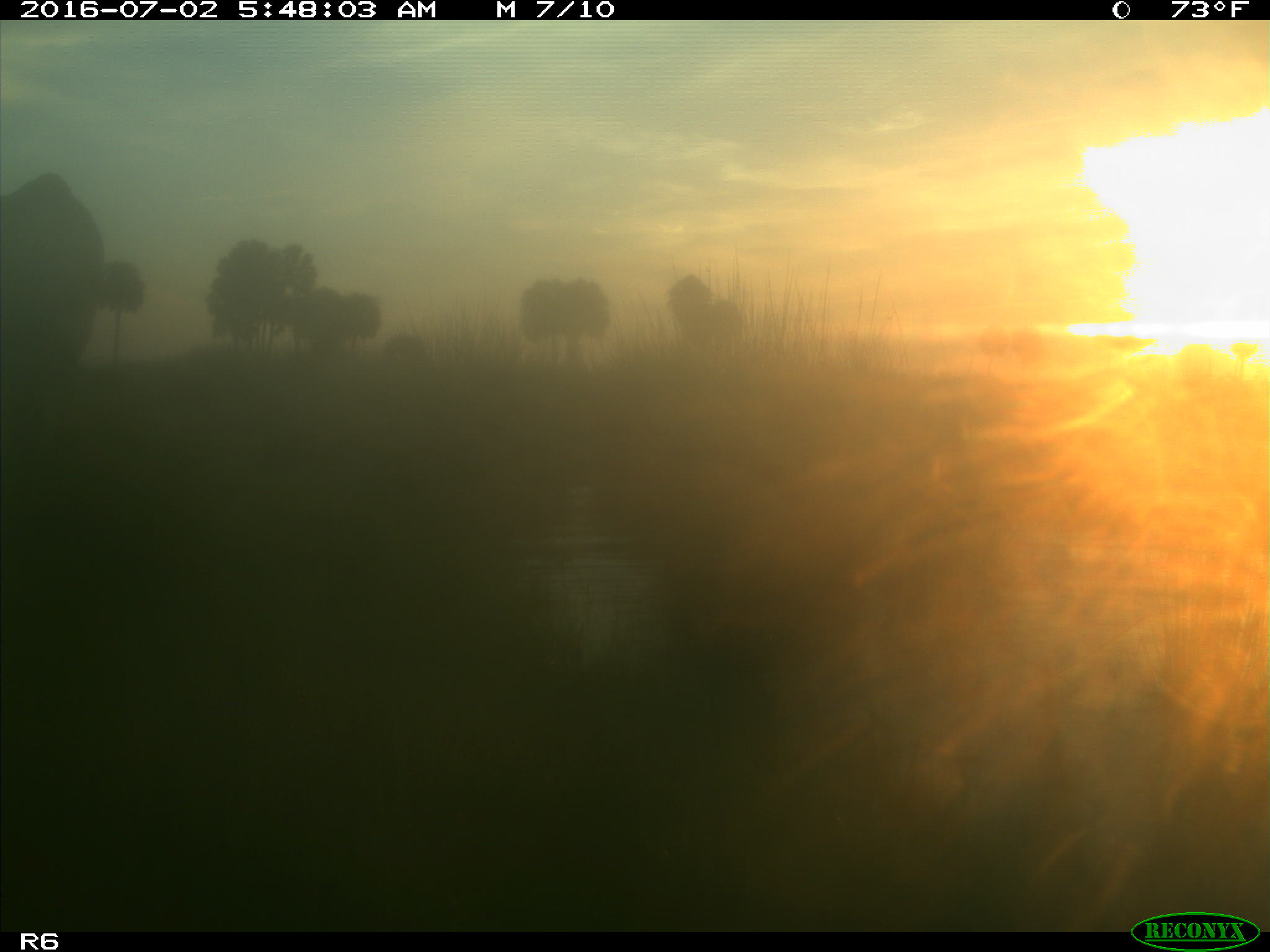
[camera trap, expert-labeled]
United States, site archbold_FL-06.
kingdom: Animalia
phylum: Chordata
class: Mammalia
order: Artiodactyla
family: Bovidae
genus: Bos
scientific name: Bos taurus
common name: domestic cow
Bos taurus (domestic cow).